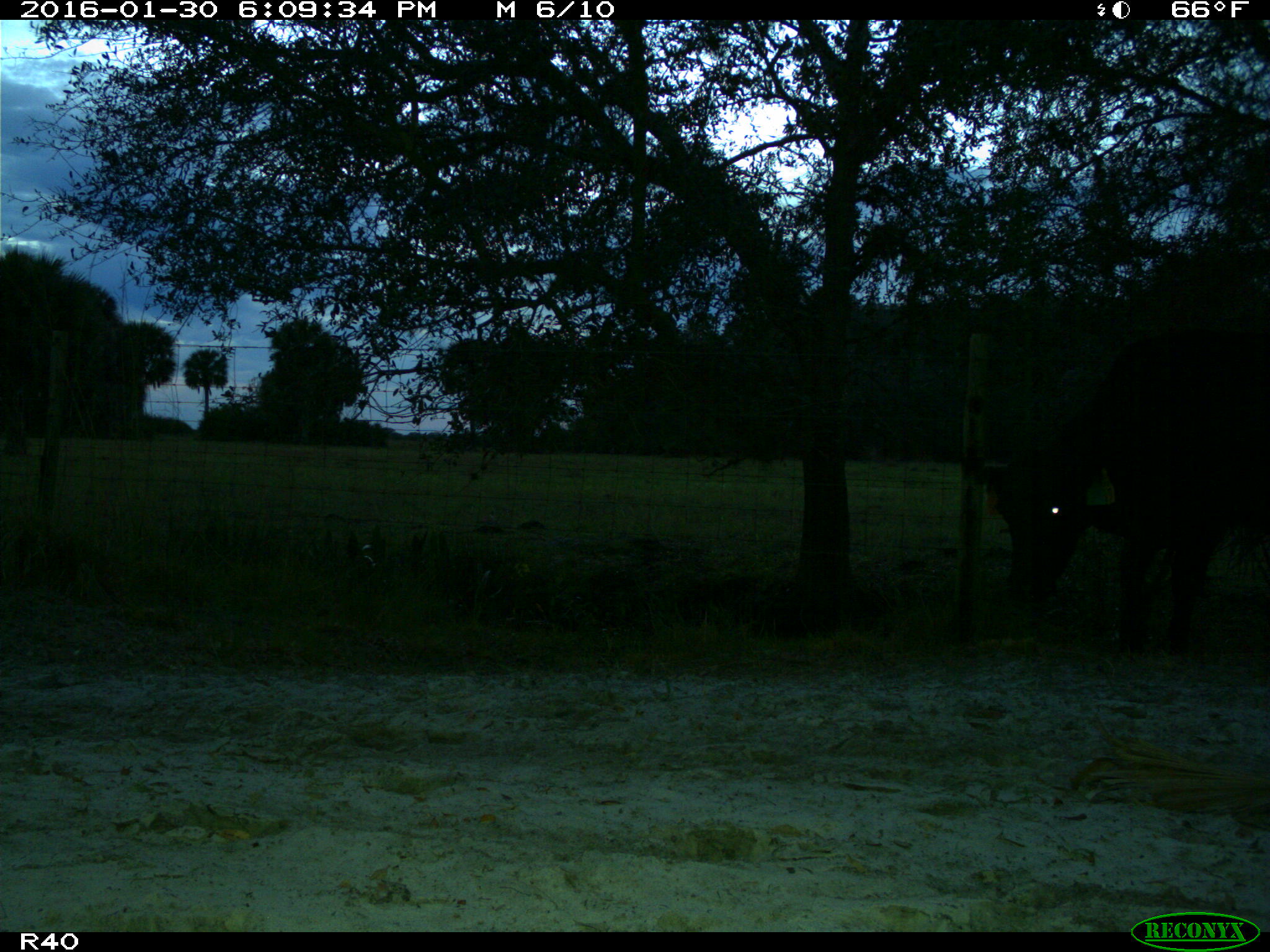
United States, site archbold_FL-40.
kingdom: Animalia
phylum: Chordata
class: Mammalia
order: Artiodactyla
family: Bovidae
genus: Bos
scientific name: Bos taurus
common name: domestic cow